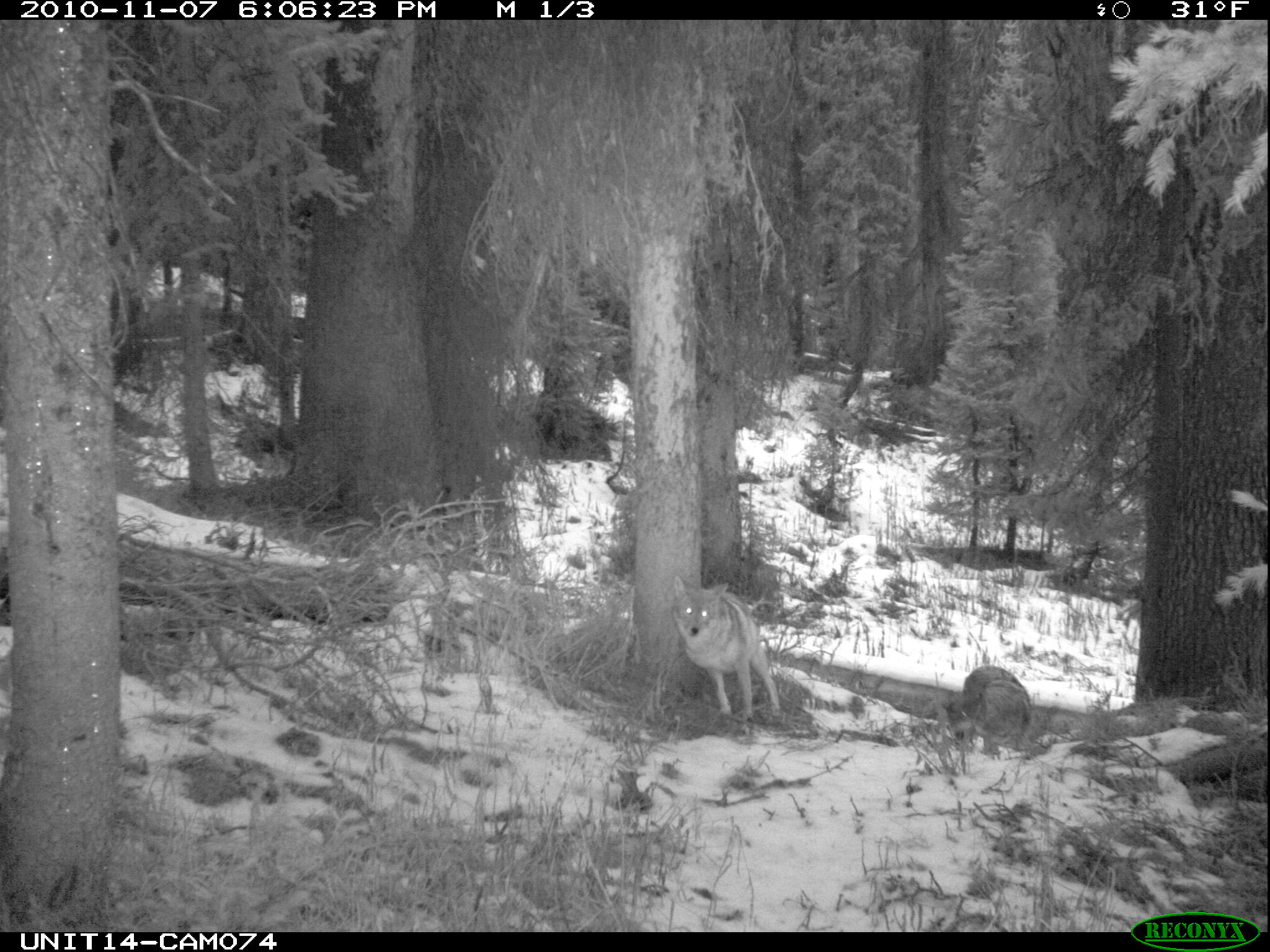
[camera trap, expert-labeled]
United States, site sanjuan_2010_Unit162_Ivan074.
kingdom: Animalia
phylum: Chordata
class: Mammalia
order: Carnivora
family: Canidae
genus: Canis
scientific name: Canis latrans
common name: coyote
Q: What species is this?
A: Canis latrans (coyote).